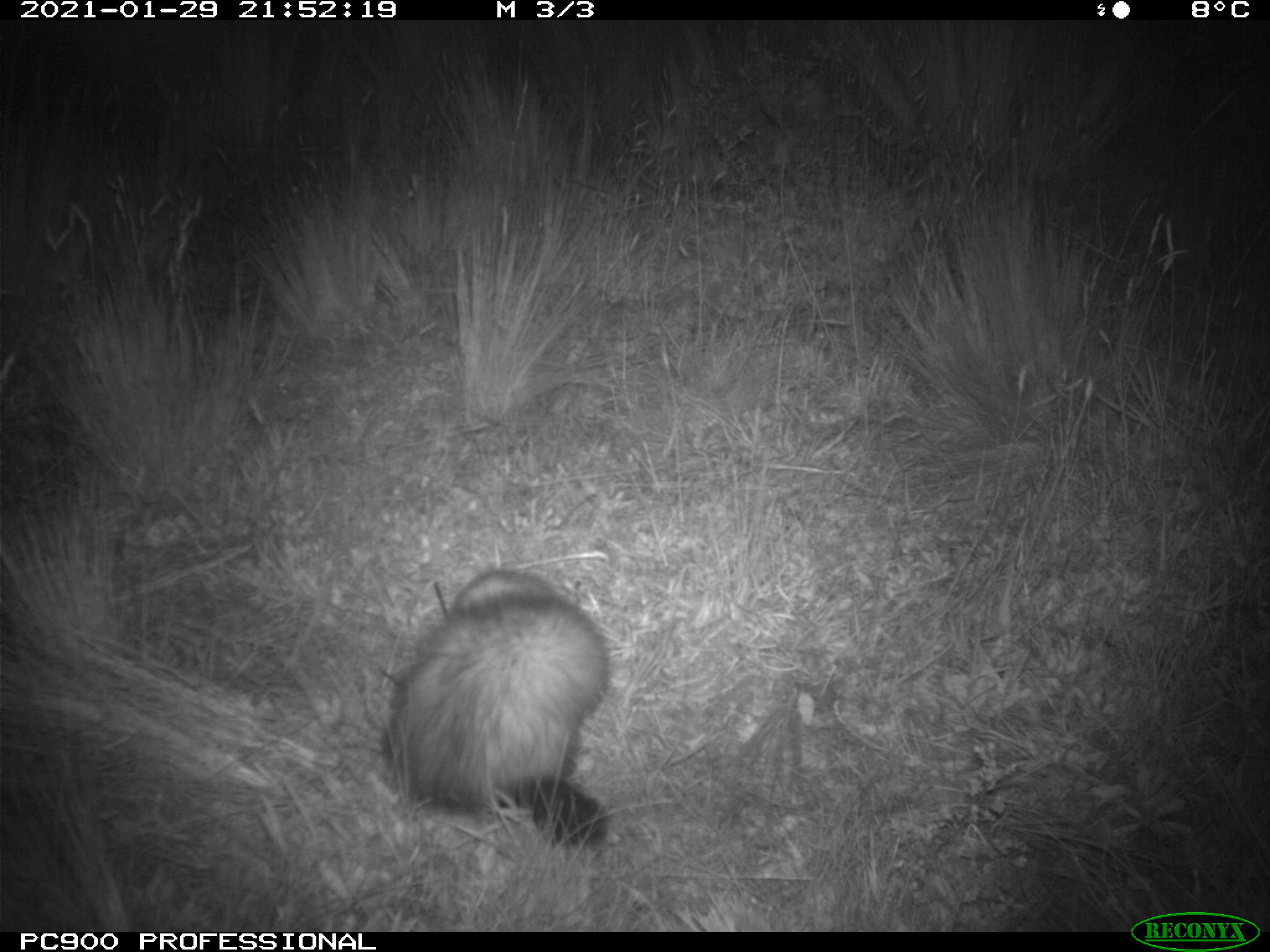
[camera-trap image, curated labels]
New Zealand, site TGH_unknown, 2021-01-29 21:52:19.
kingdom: Animalia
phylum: Chordata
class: Mammalia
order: Carnivora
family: Mustelidae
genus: Mustela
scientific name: Mustela furo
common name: ferret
Ferret (Mustela furo).